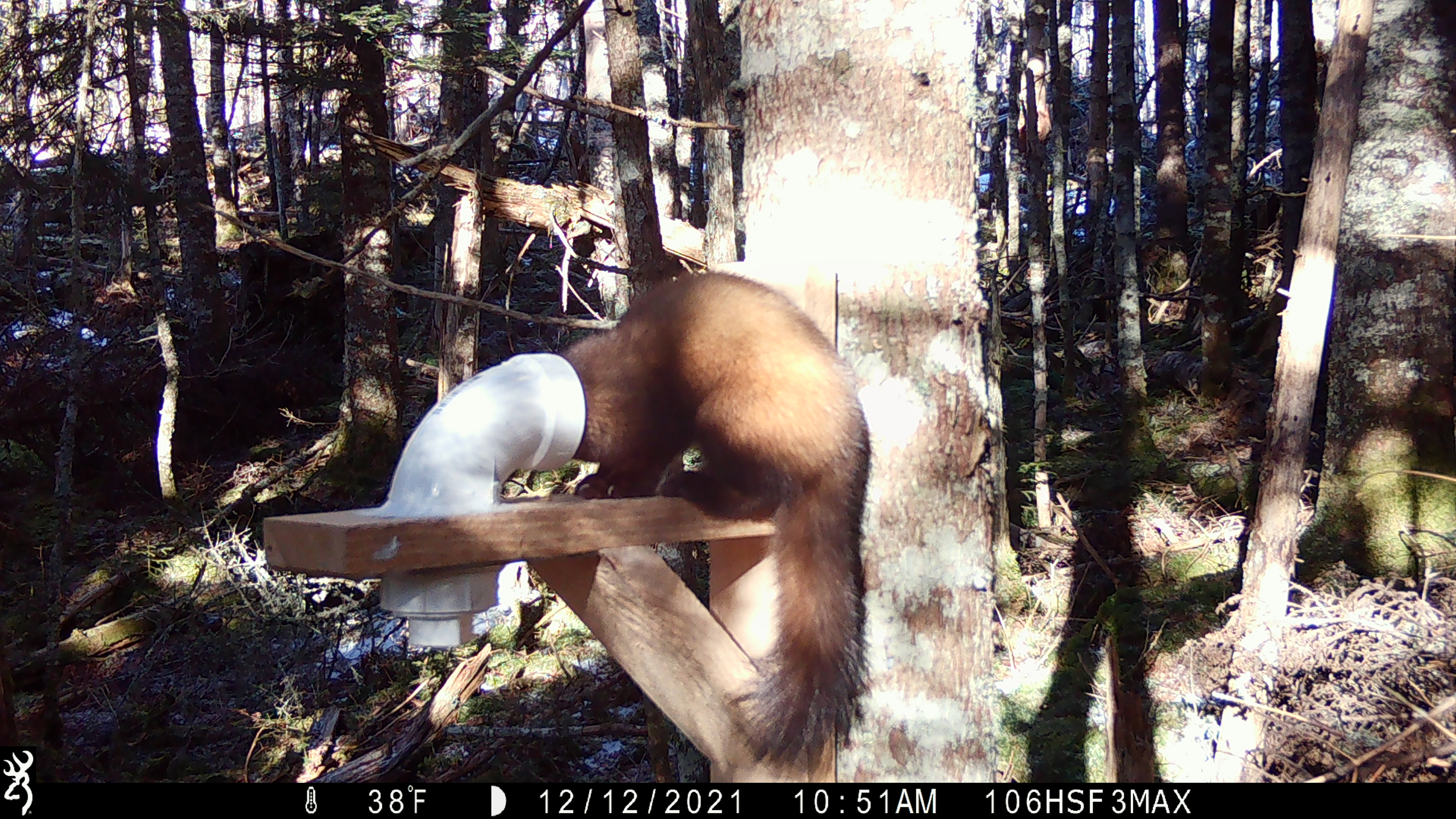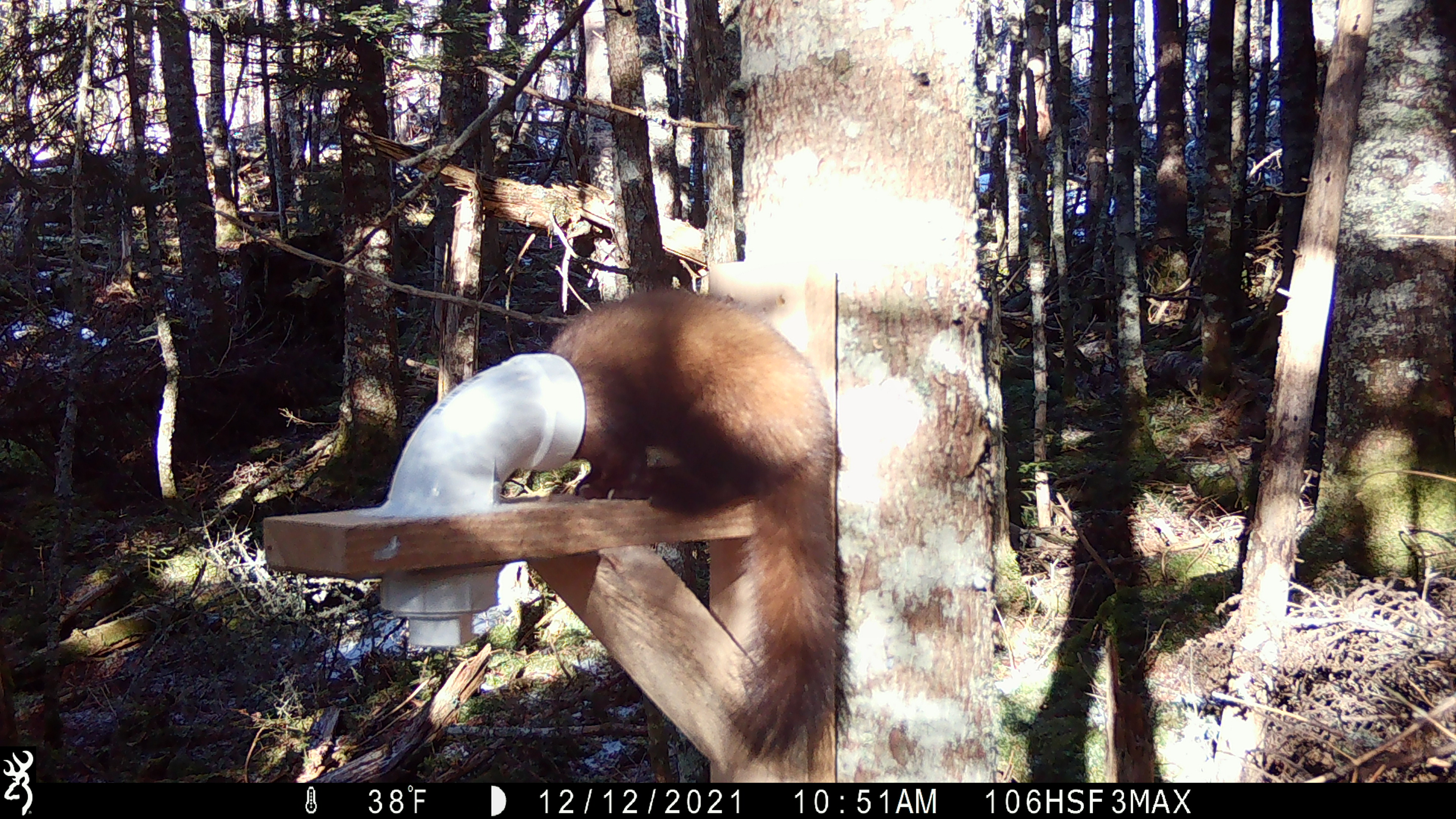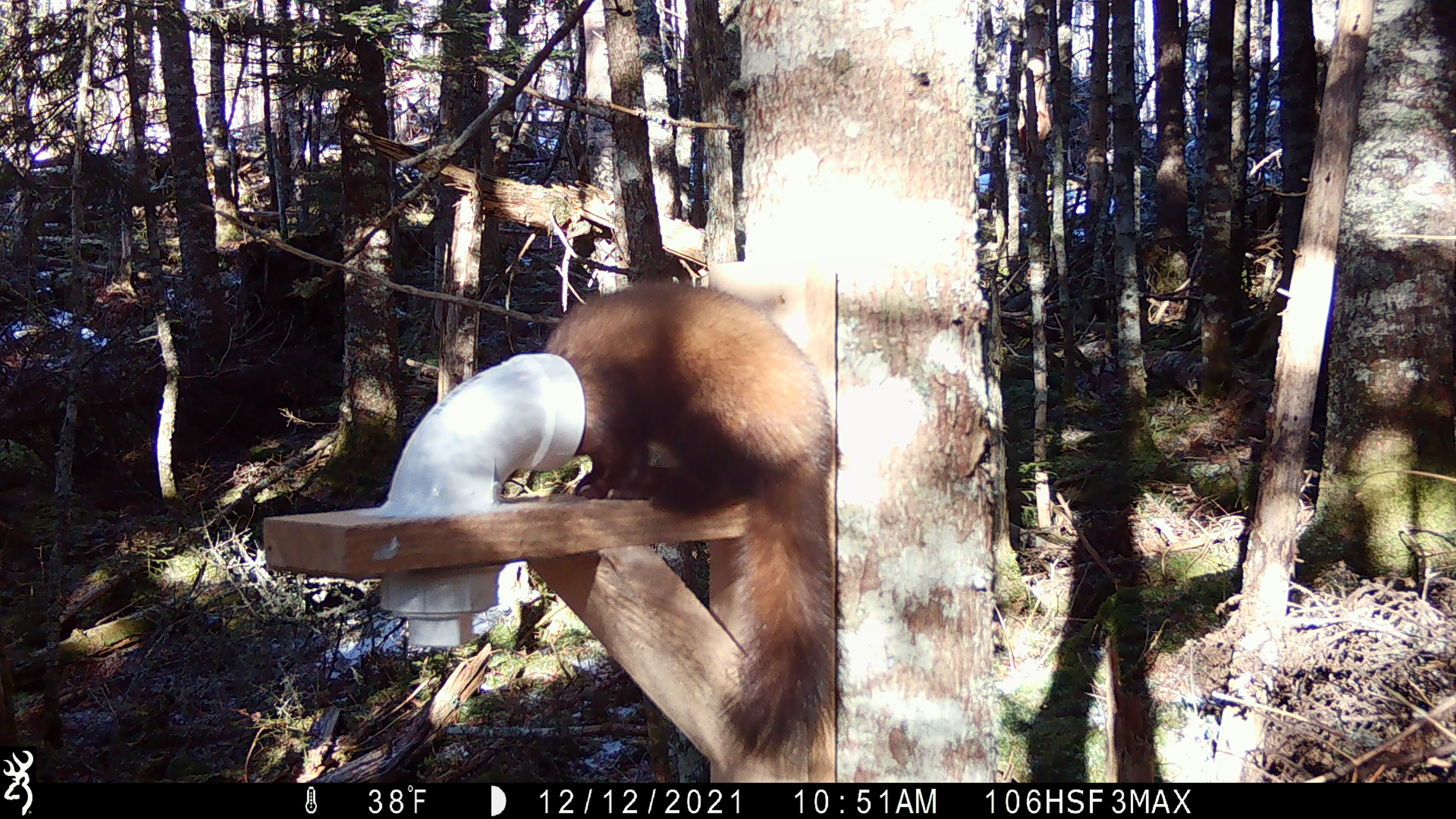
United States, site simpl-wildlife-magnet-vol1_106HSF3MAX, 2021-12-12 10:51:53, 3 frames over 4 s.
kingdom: Animalia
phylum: Chordata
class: Mammalia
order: Carnivora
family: Mustelidae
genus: Martes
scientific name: Martes americana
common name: american marten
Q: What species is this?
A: American marten (Martes americana).